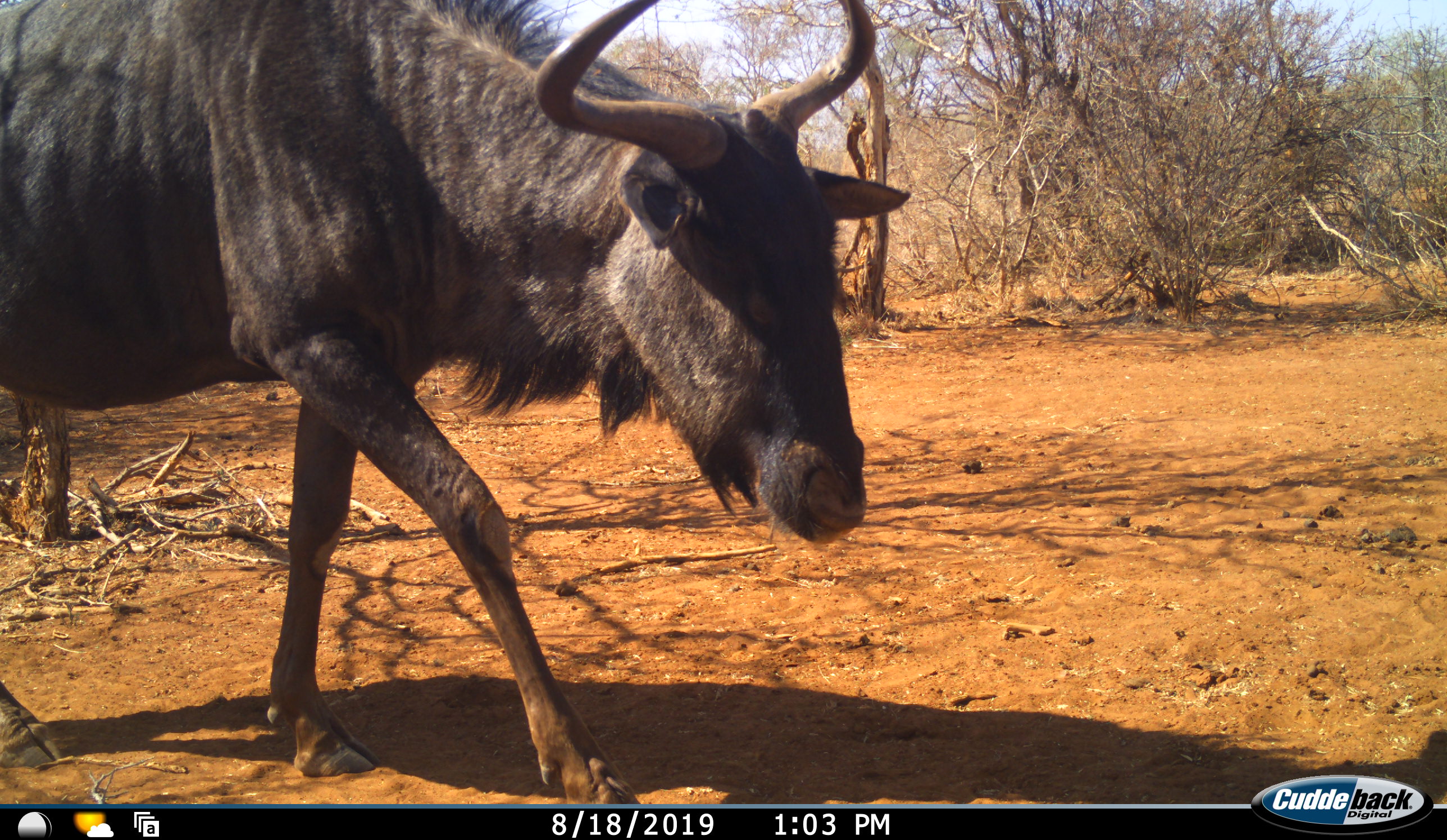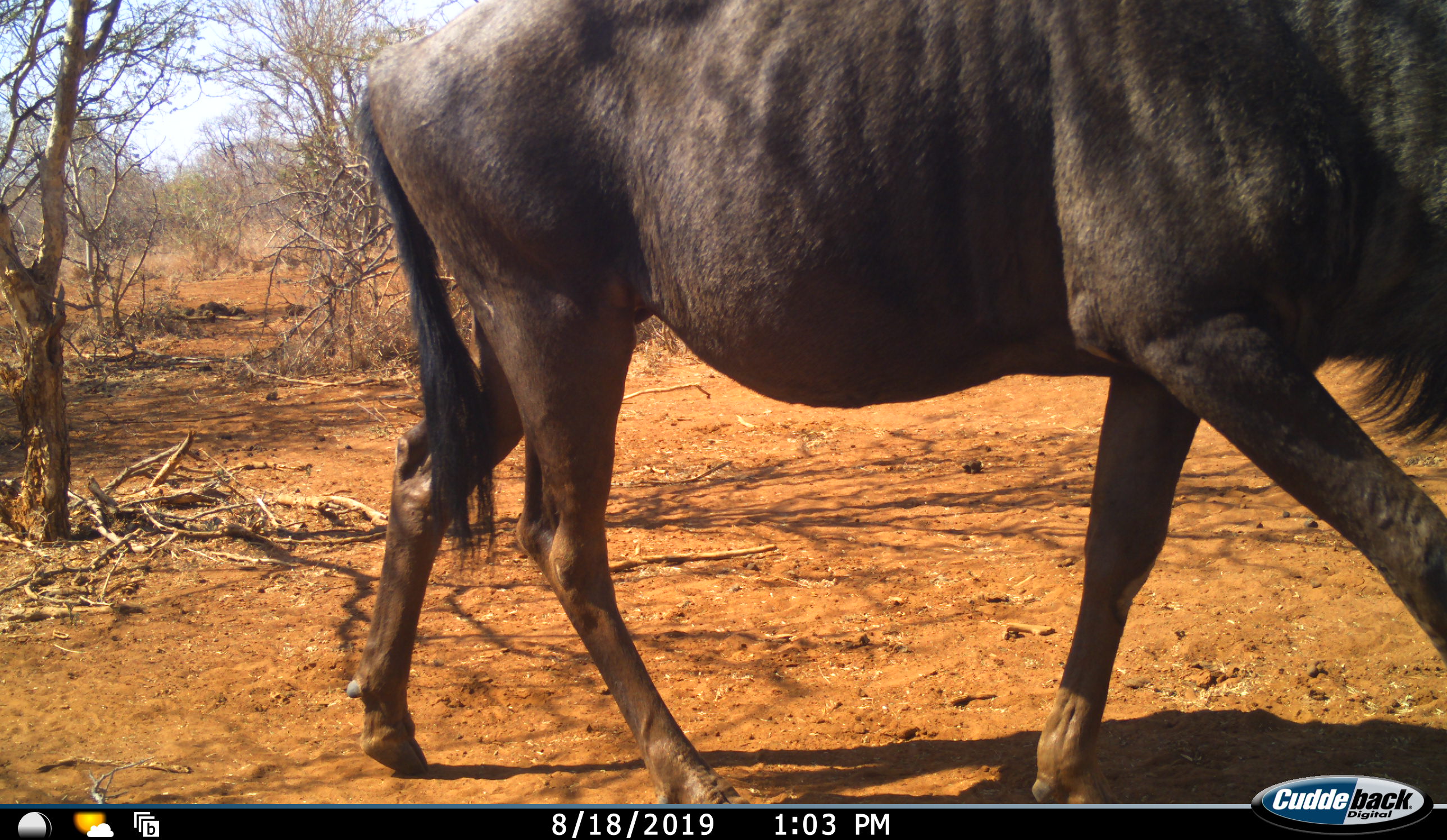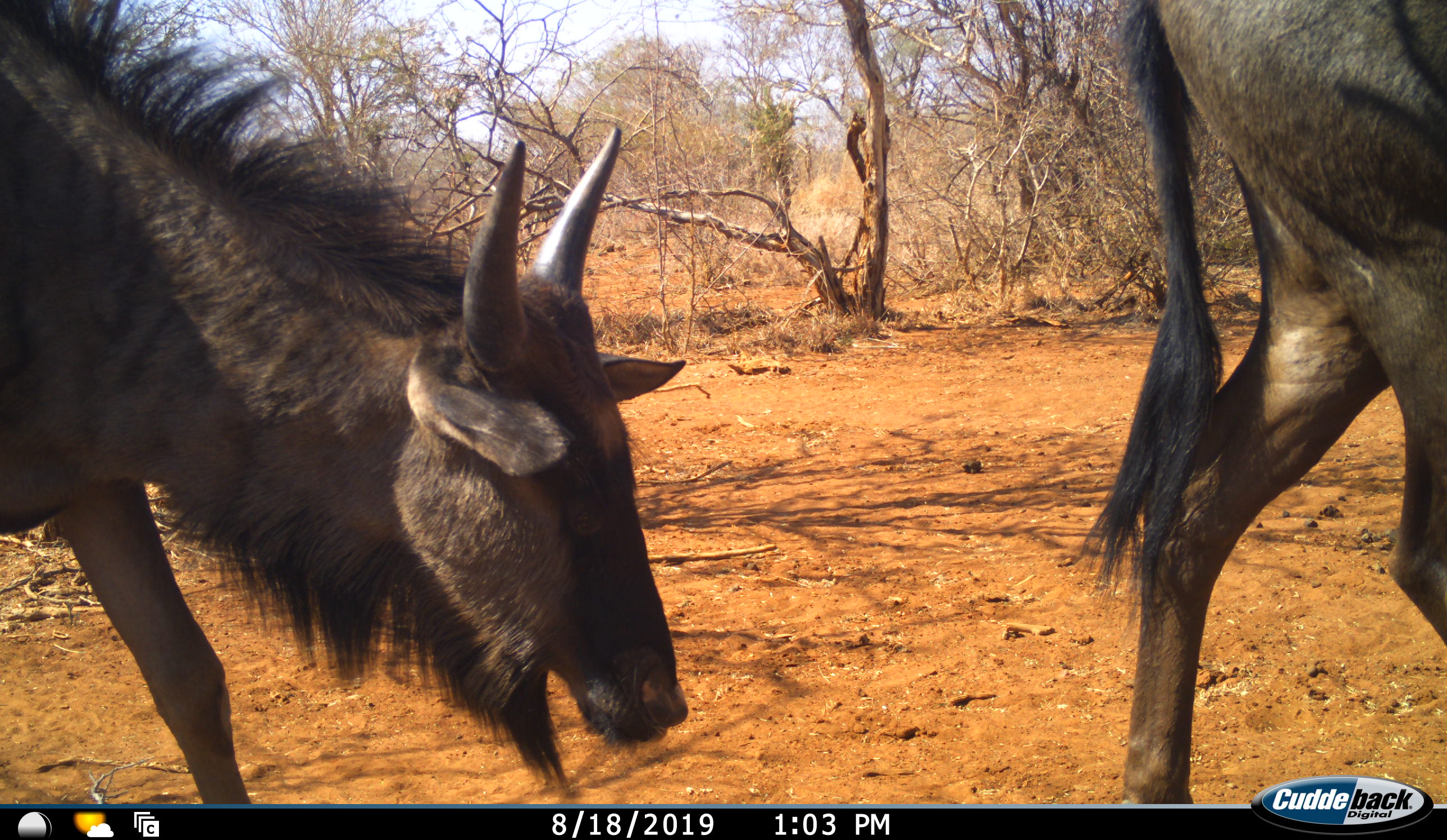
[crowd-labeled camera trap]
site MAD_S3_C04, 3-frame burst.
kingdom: Animalia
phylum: Chordata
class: Mammalia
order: Artiodactyla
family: Bovidae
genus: Connochaetes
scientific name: Connochaetes taurinus taurinus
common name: blue wildebeest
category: wildebeestblue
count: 2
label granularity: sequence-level